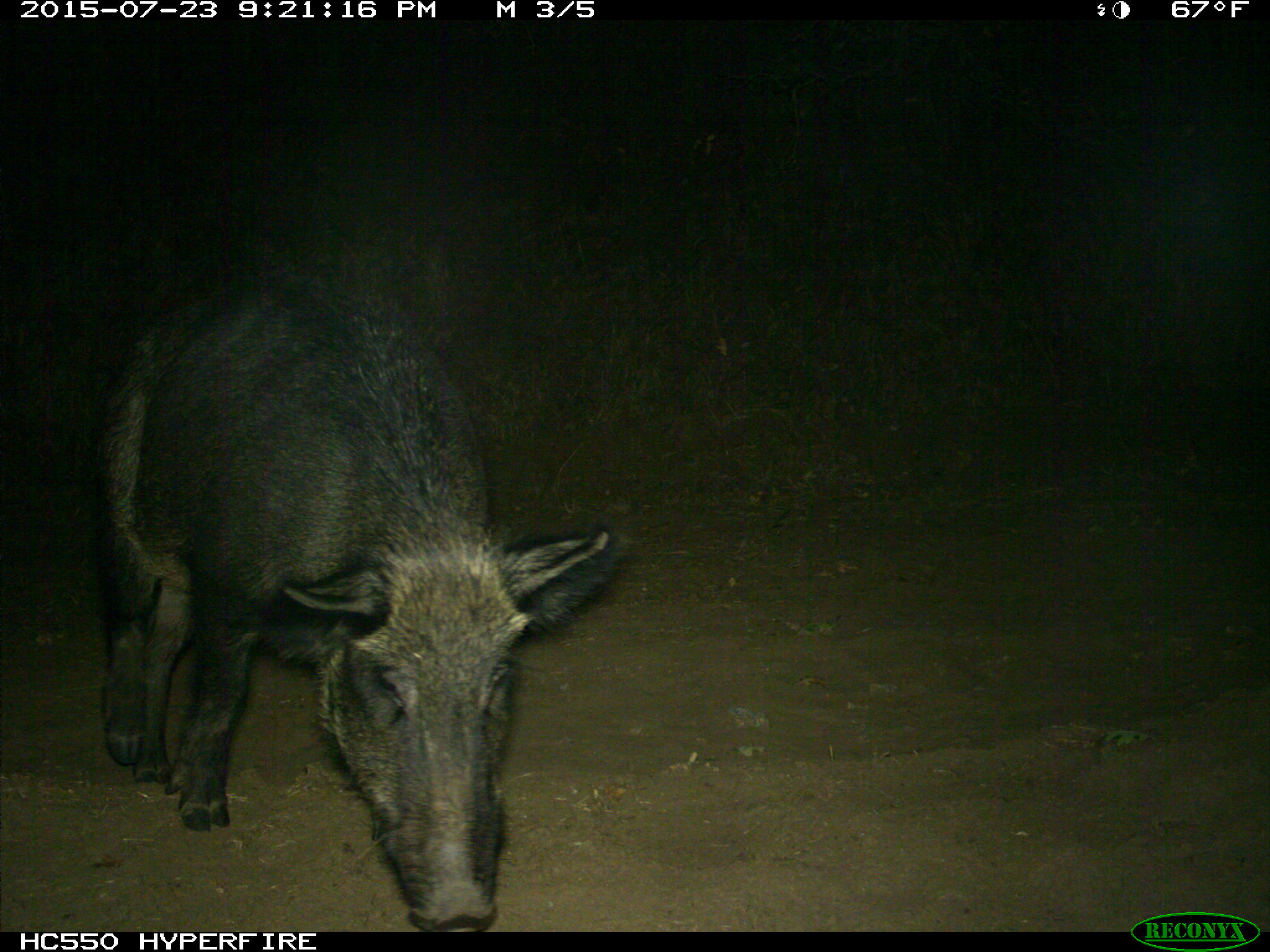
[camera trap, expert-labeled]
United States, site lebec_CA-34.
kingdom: Animalia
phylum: Chordata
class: Mammalia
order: Artiodactyla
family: Suidae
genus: Sus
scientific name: Sus scrofa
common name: wild boar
Sus scrofa (wild boar).